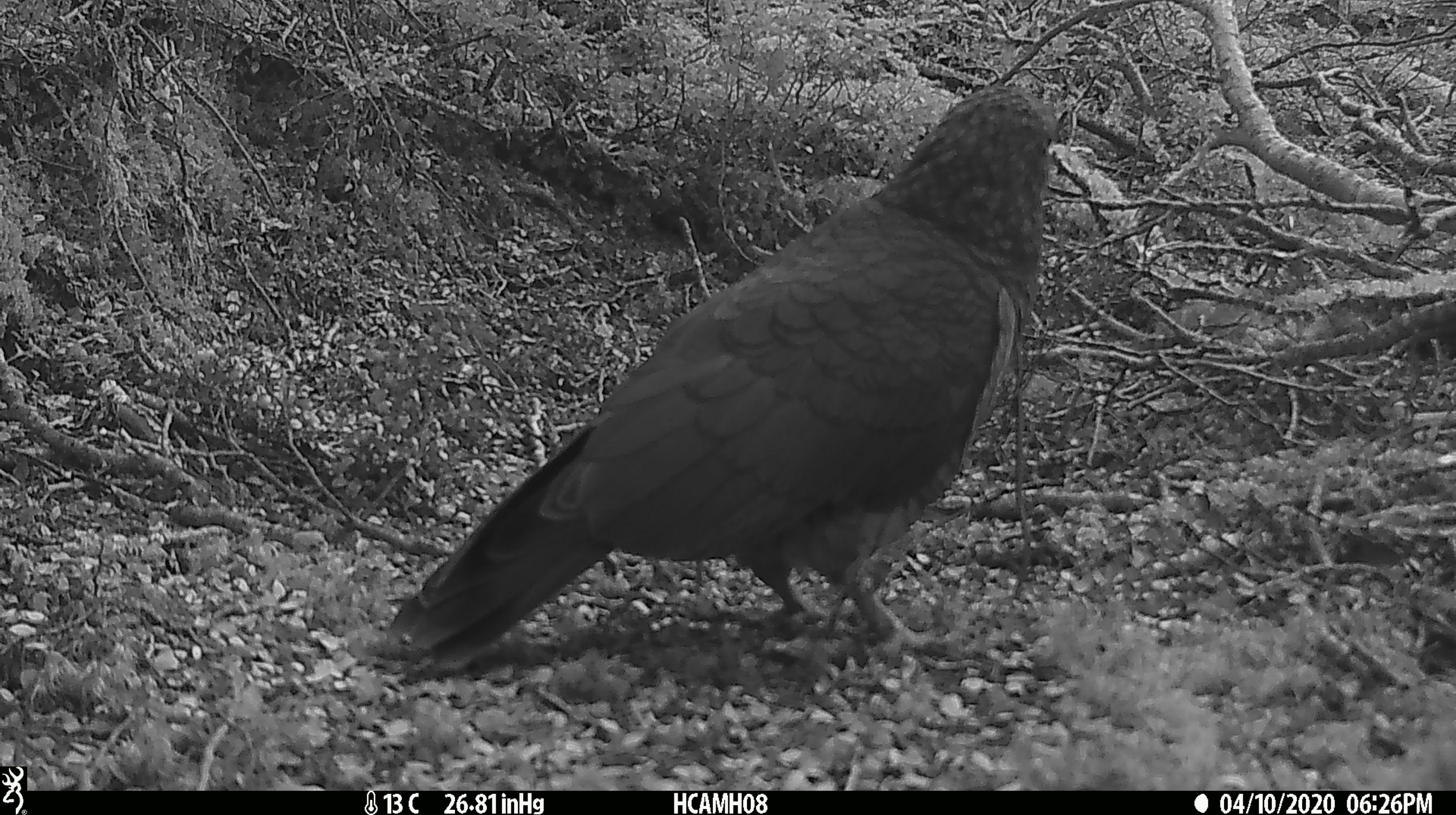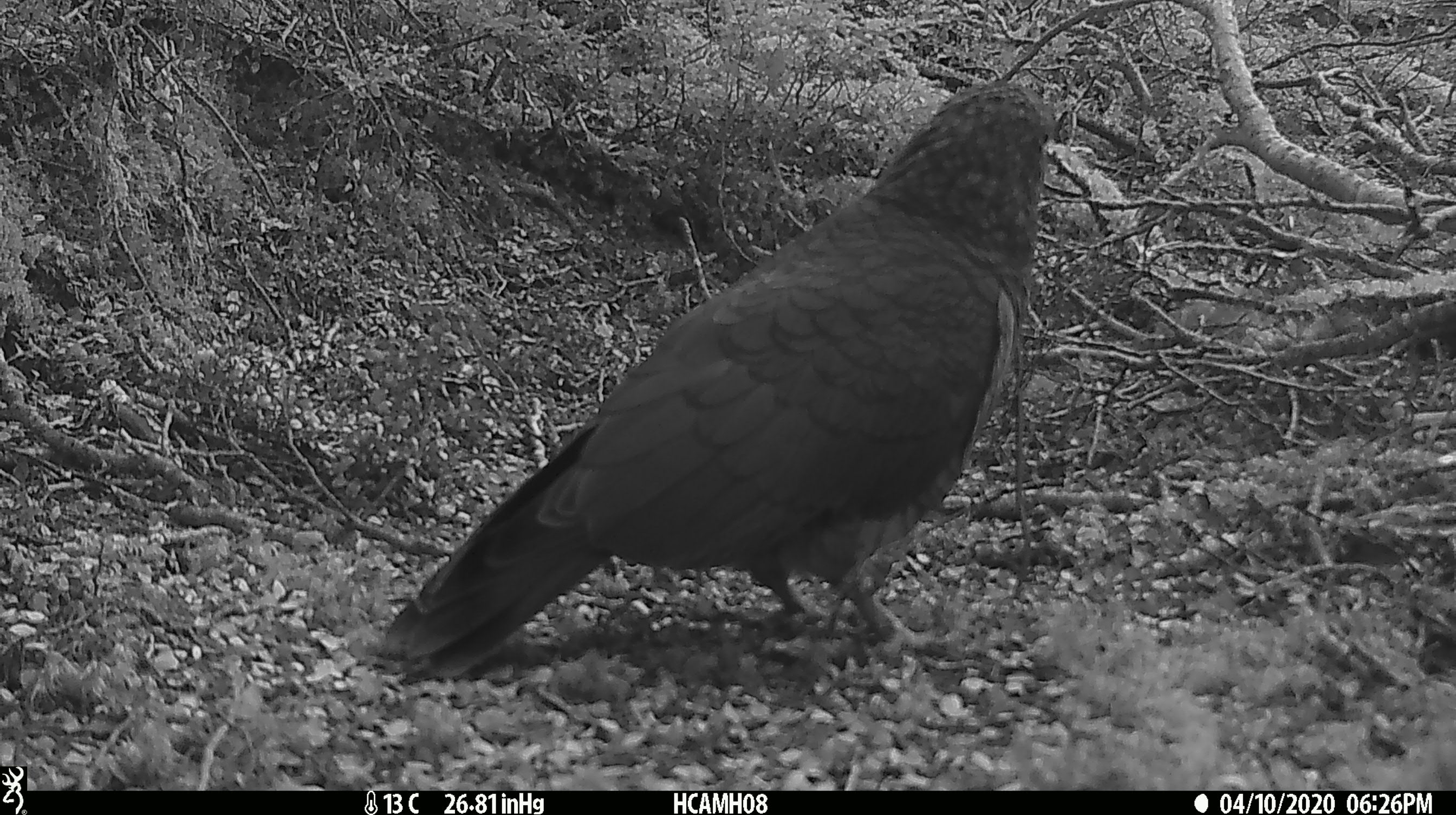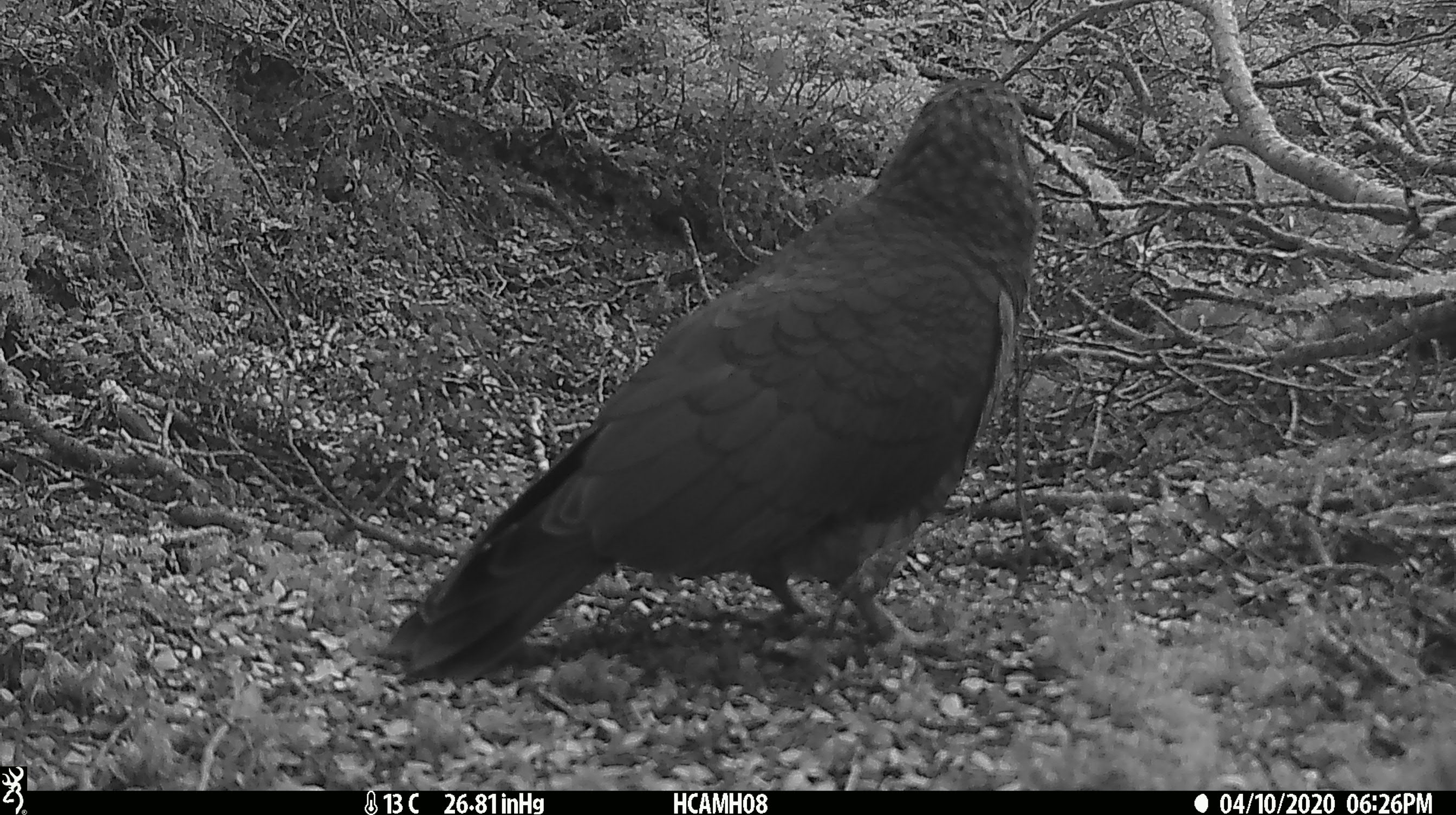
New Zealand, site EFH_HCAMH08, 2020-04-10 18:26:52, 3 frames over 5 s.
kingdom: Animalia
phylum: Chordata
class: Aves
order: Psittaciformes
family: Strigopidae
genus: Nestor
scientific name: Nestor notabilis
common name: kea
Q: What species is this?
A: Kea (Nestor notabilis).